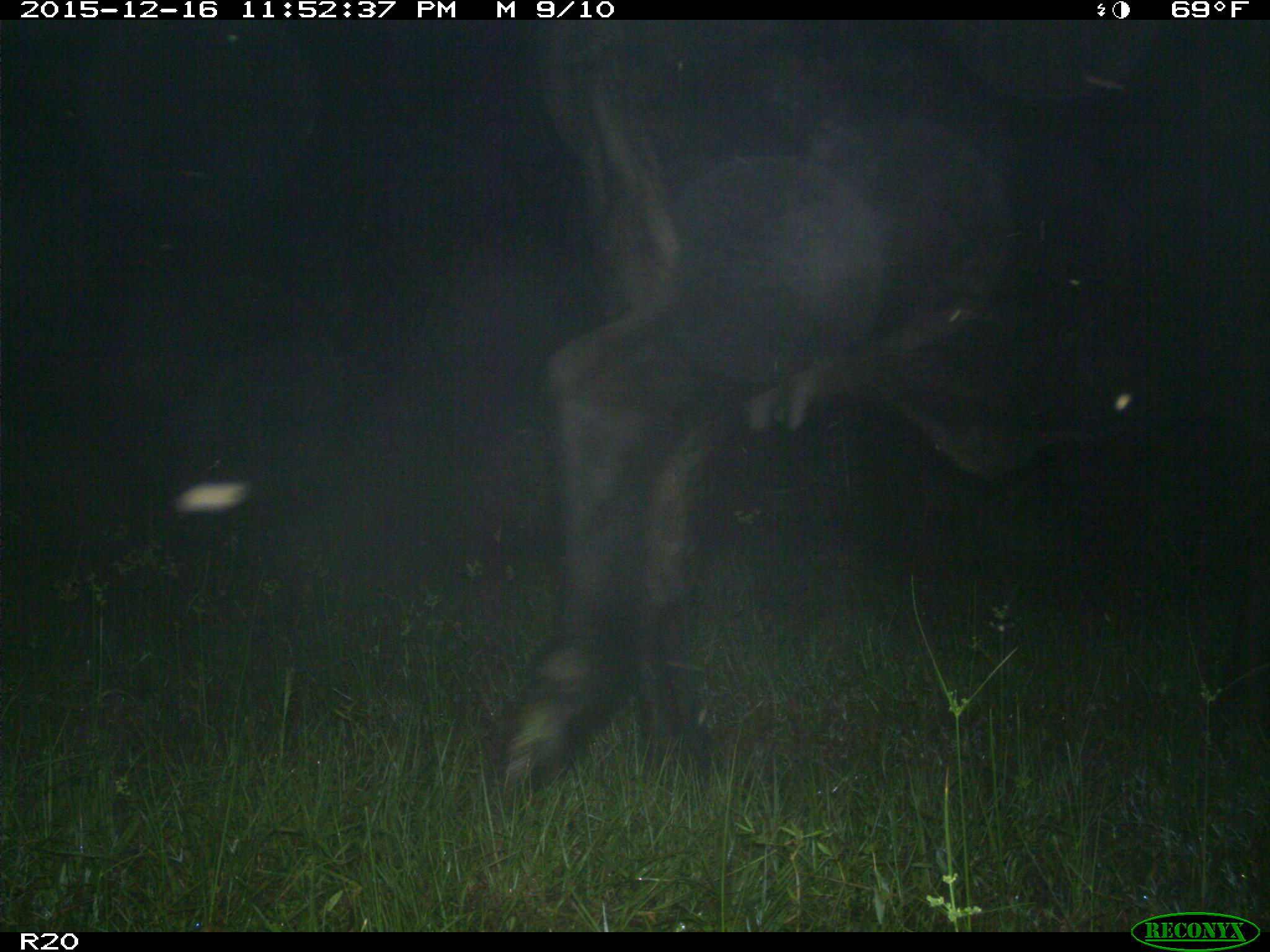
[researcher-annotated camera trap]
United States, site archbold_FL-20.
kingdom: Animalia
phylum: Chordata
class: Mammalia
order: Artiodactyla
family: Bovidae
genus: Bos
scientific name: Bos taurus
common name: domestic cow